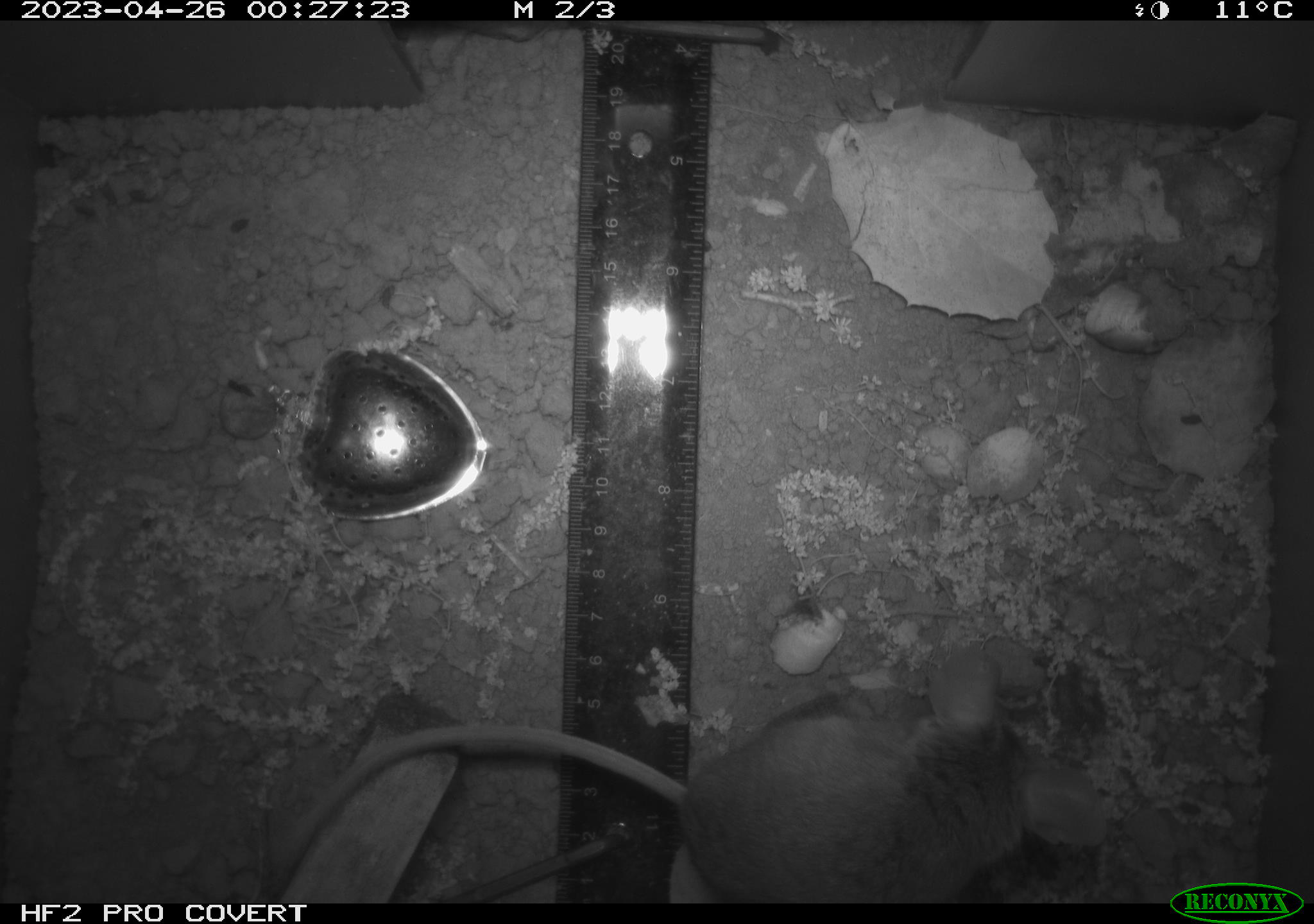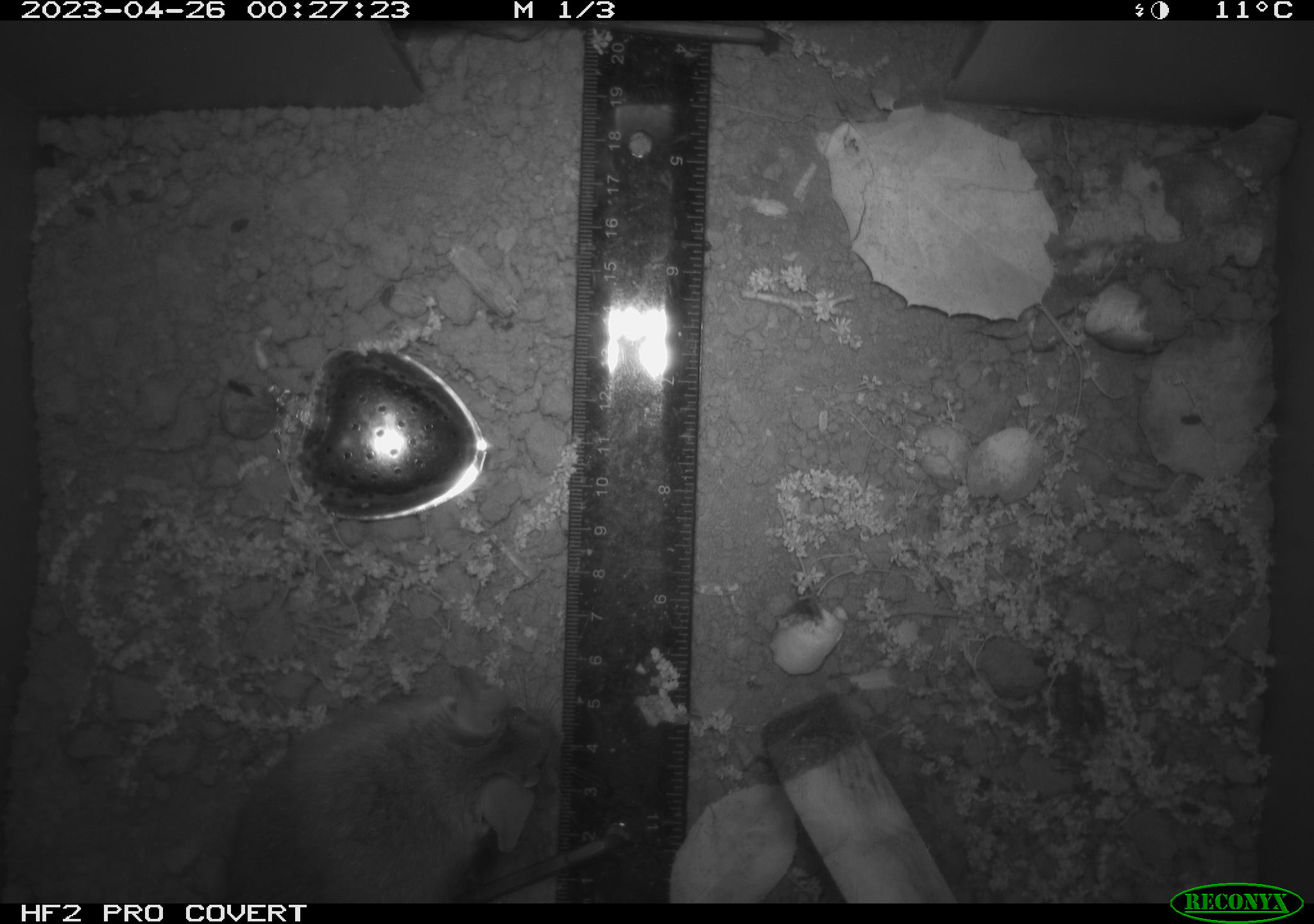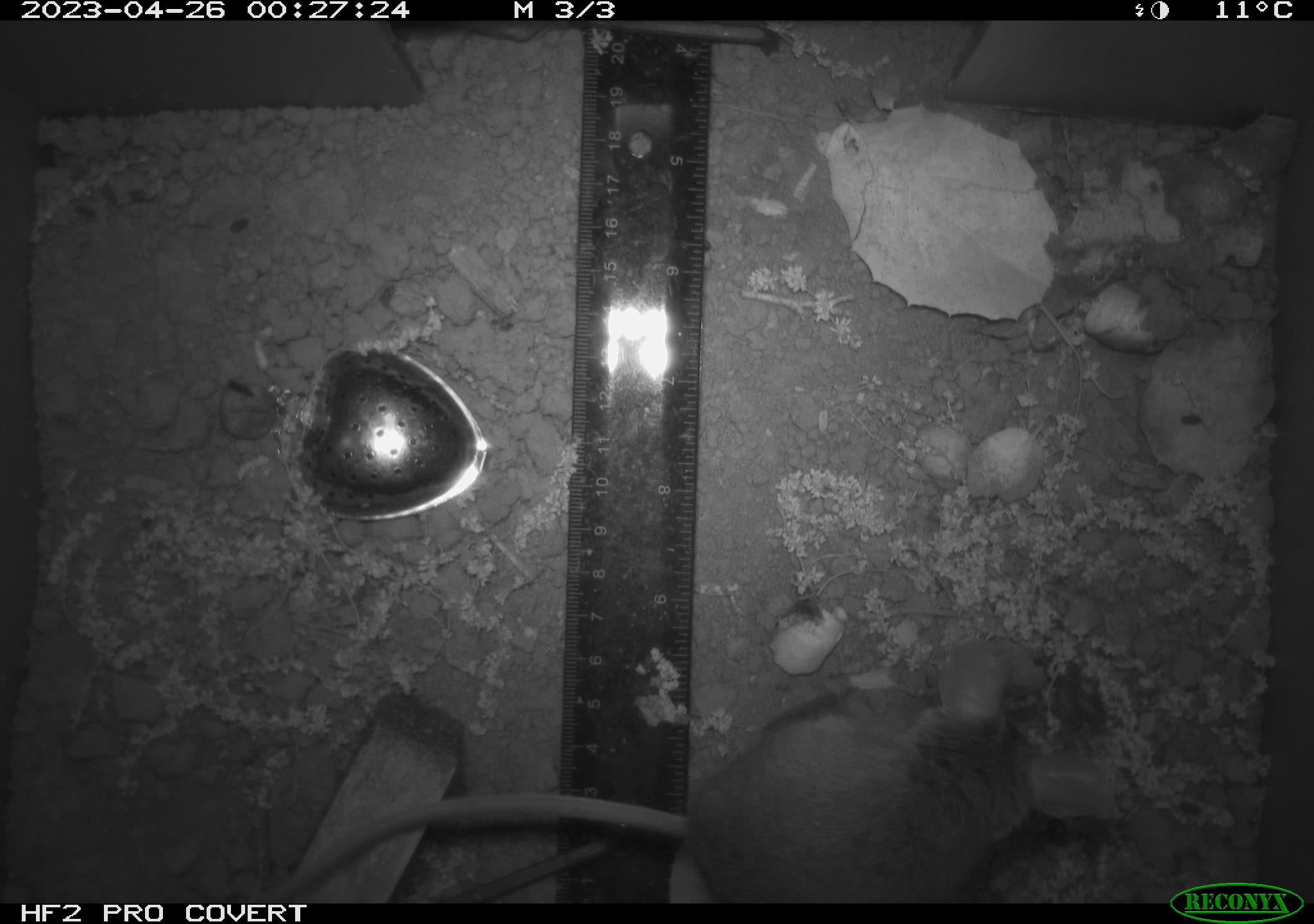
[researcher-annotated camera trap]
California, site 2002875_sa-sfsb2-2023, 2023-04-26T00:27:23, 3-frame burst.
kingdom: Animalia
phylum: Chordata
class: Mammalia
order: Rodentia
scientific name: Rodentia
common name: mouse species